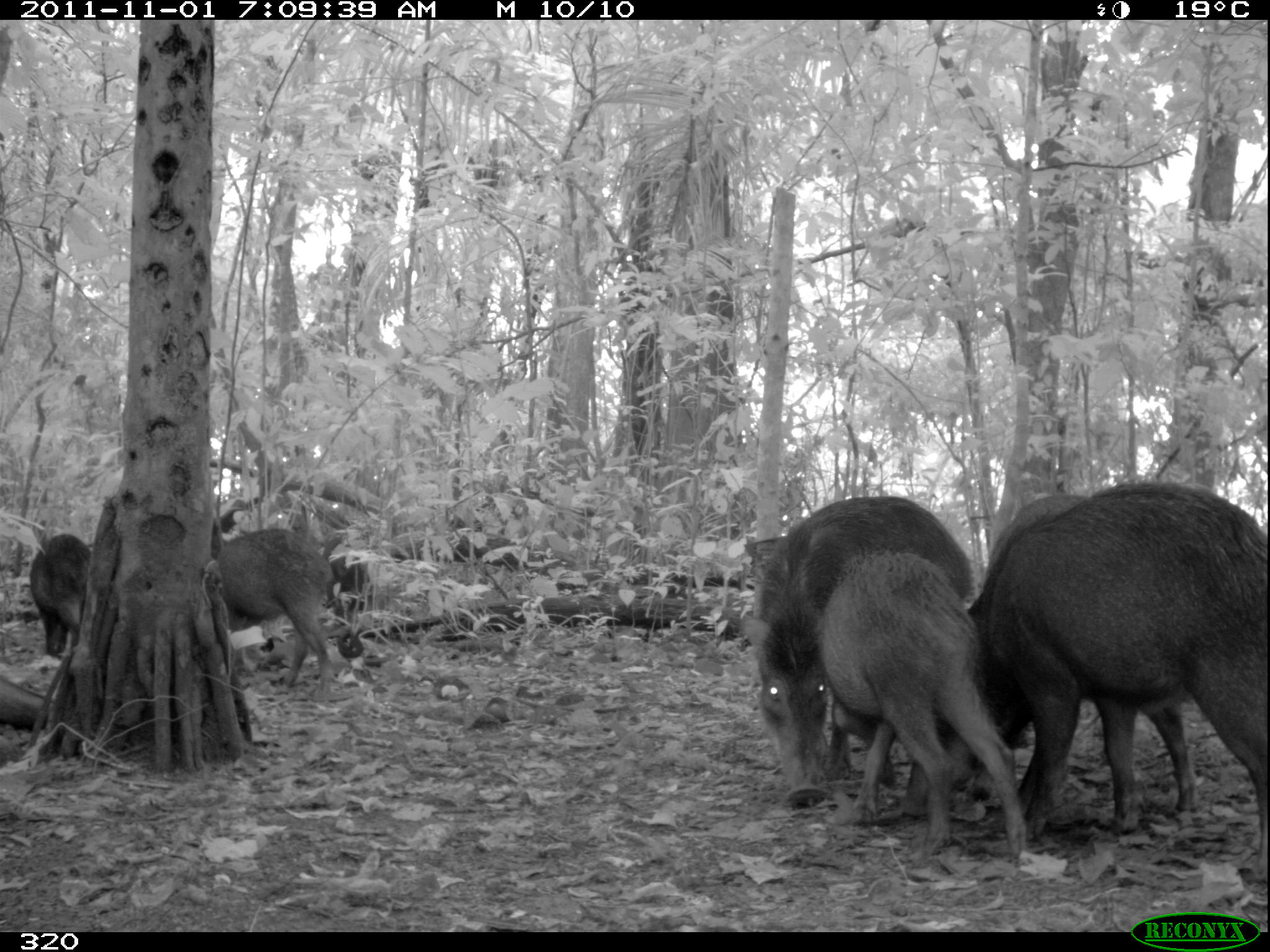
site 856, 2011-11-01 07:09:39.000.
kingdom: Animalia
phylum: Chordata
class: Mammalia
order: Artiodactyla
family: Tayassuidae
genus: Tayassu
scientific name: Tayassu pecari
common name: white-lipped peccary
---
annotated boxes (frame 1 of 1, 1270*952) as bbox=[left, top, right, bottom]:
tayassu pecari: bbox=[900, 476, 1270, 878]; bbox=[931, 495, 1200, 815]; bbox=[742, 498, 974, 806]; bbox=[812, 554, 1028, 873]; bbox=[216, 527, 349, 705]; bbox=[29, 532, 92, 655]